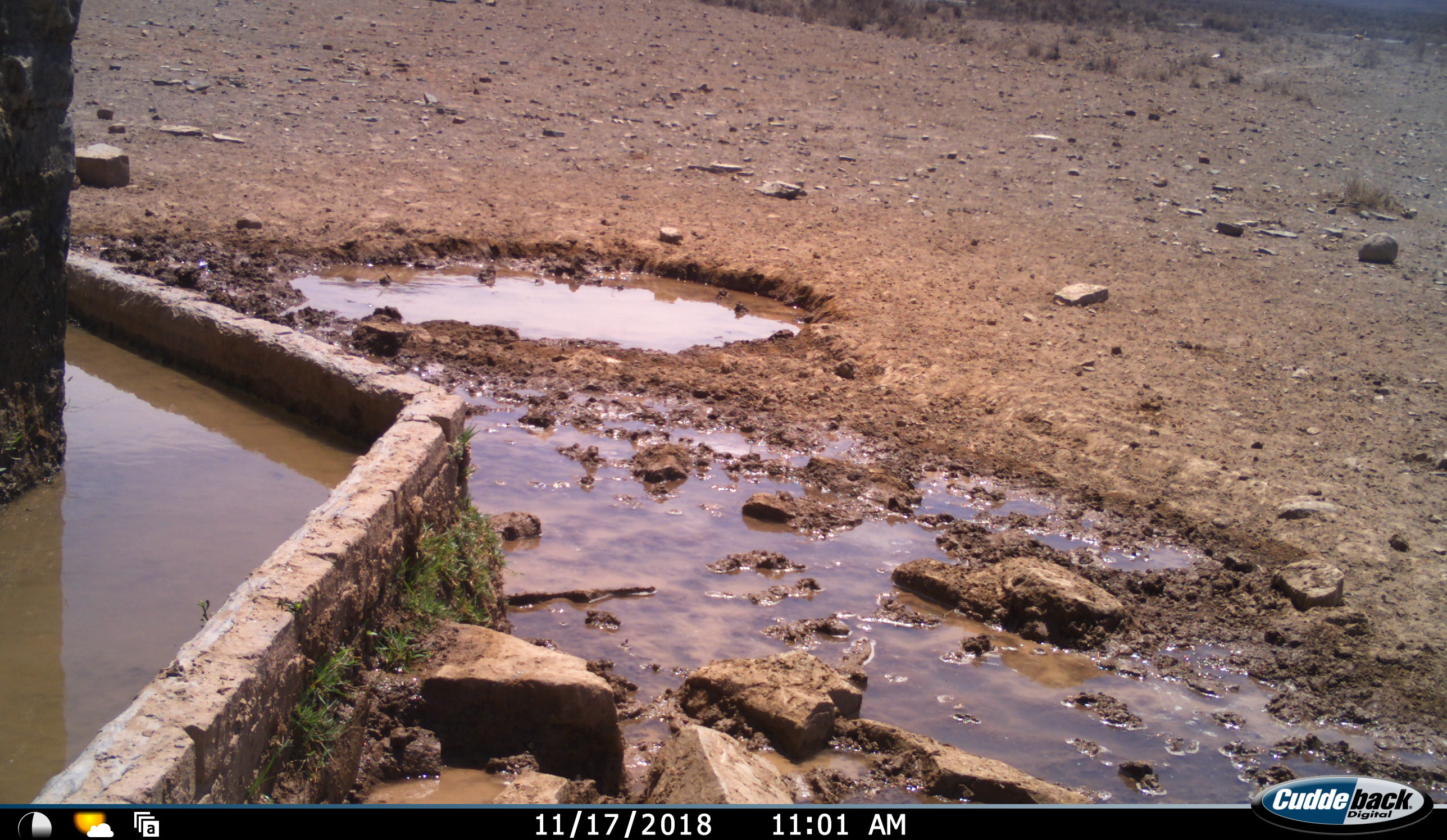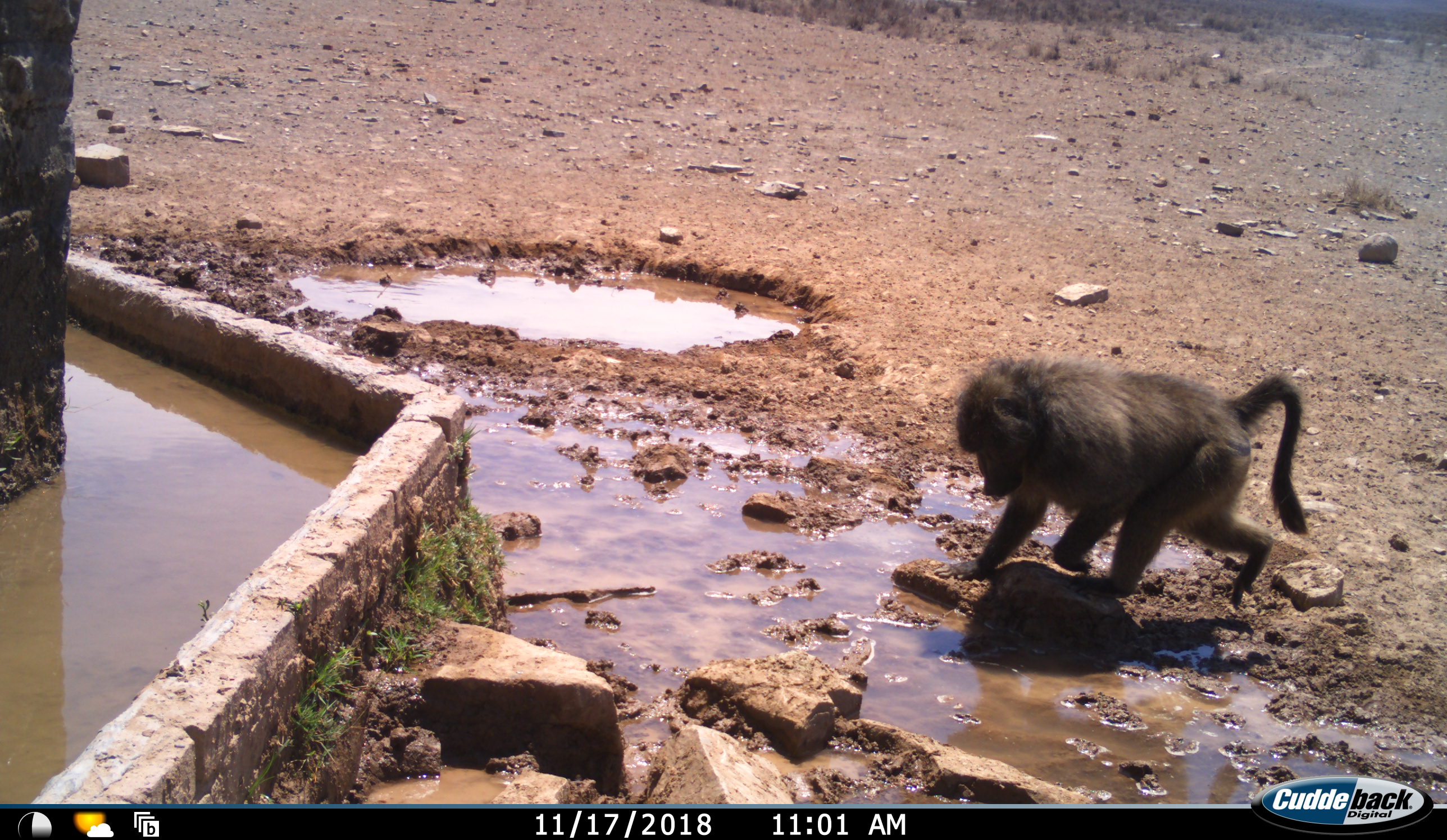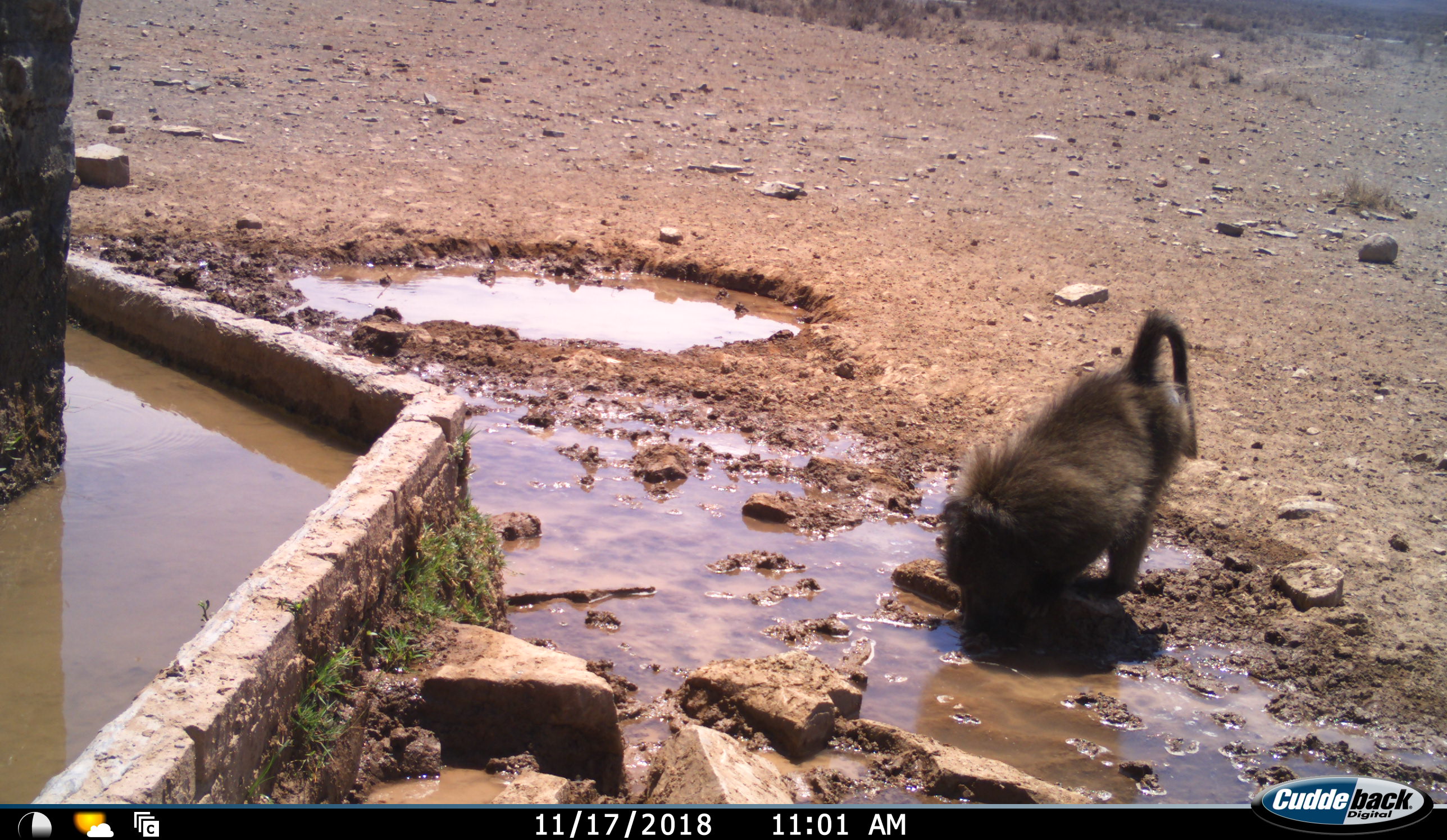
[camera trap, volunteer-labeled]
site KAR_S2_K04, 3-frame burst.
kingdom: Animalia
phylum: Chordata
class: Mammalia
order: Primates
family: Cercopithecidae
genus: Papio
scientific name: Papio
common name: baboon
Baboon (Papio), count 1. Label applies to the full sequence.